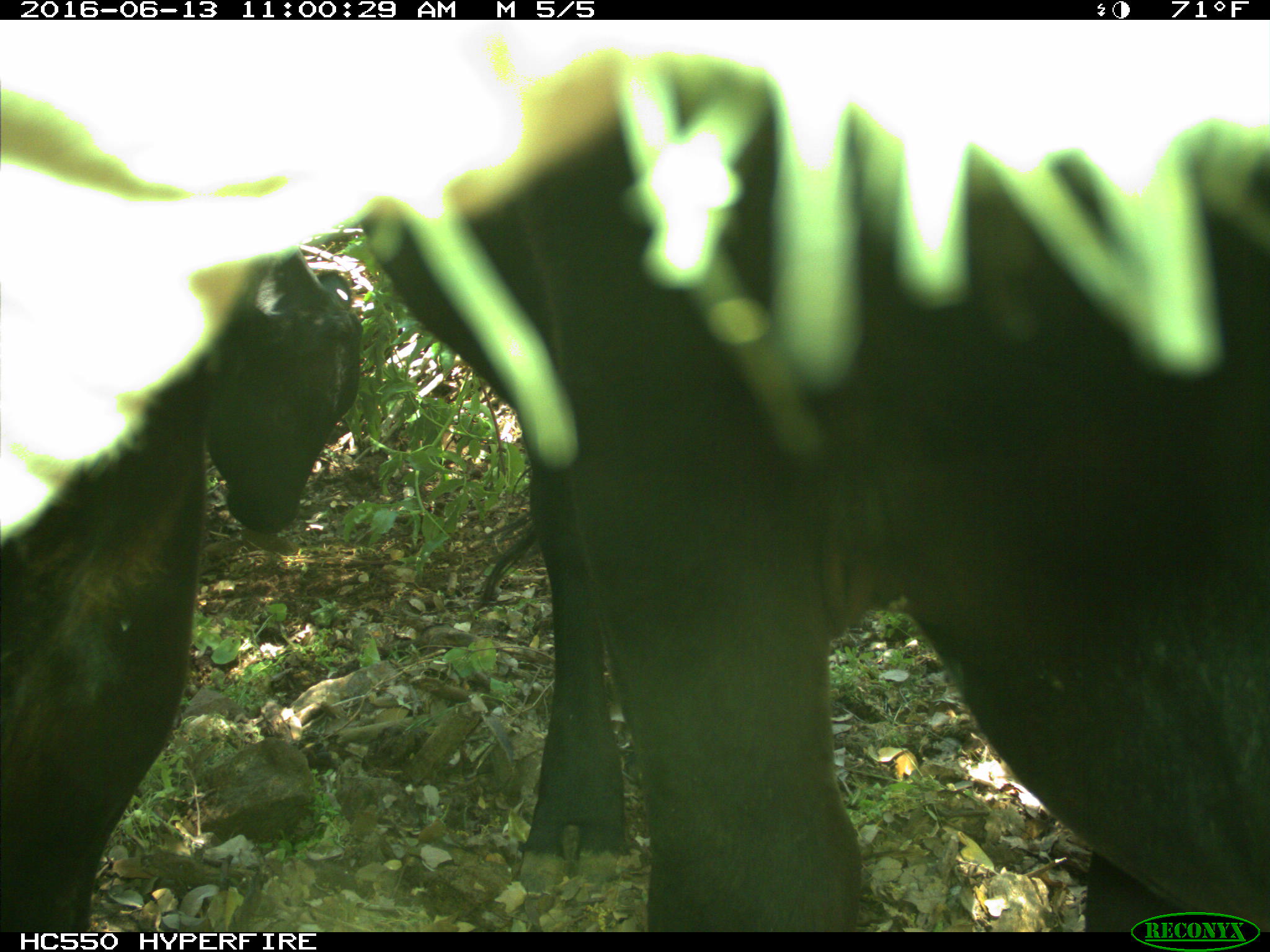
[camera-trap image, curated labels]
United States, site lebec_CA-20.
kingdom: Animalia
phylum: Chordata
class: Mammalia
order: Artiodactyla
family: Bovidae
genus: Bos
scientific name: Bos taurus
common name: domestic cow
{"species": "Bos taurus (domestic cow)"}